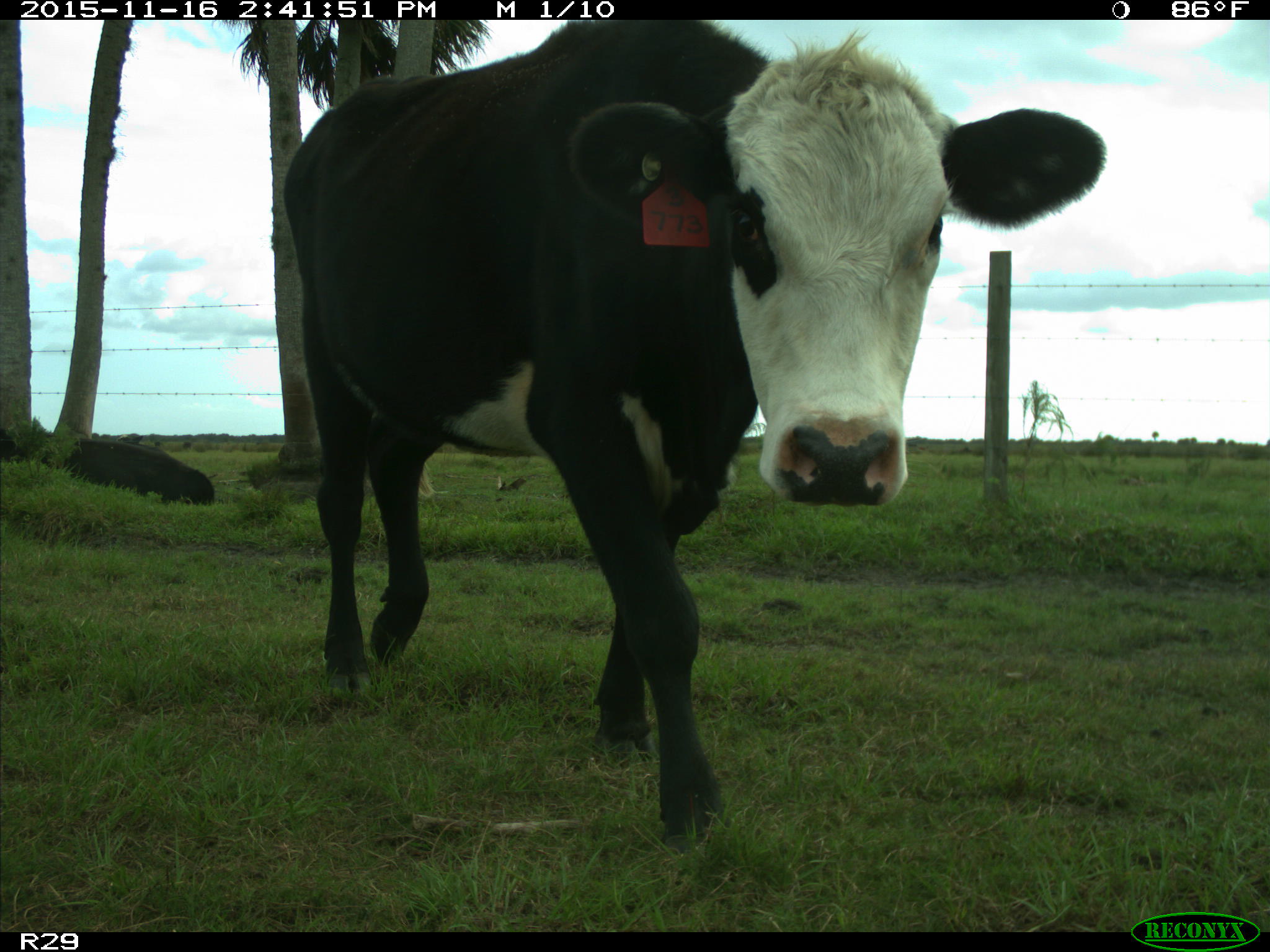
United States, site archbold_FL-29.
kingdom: Animalia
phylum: Chordata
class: Mammalia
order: Artiodactyla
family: Bovidae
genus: Bos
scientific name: Bos taurus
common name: domestic cow